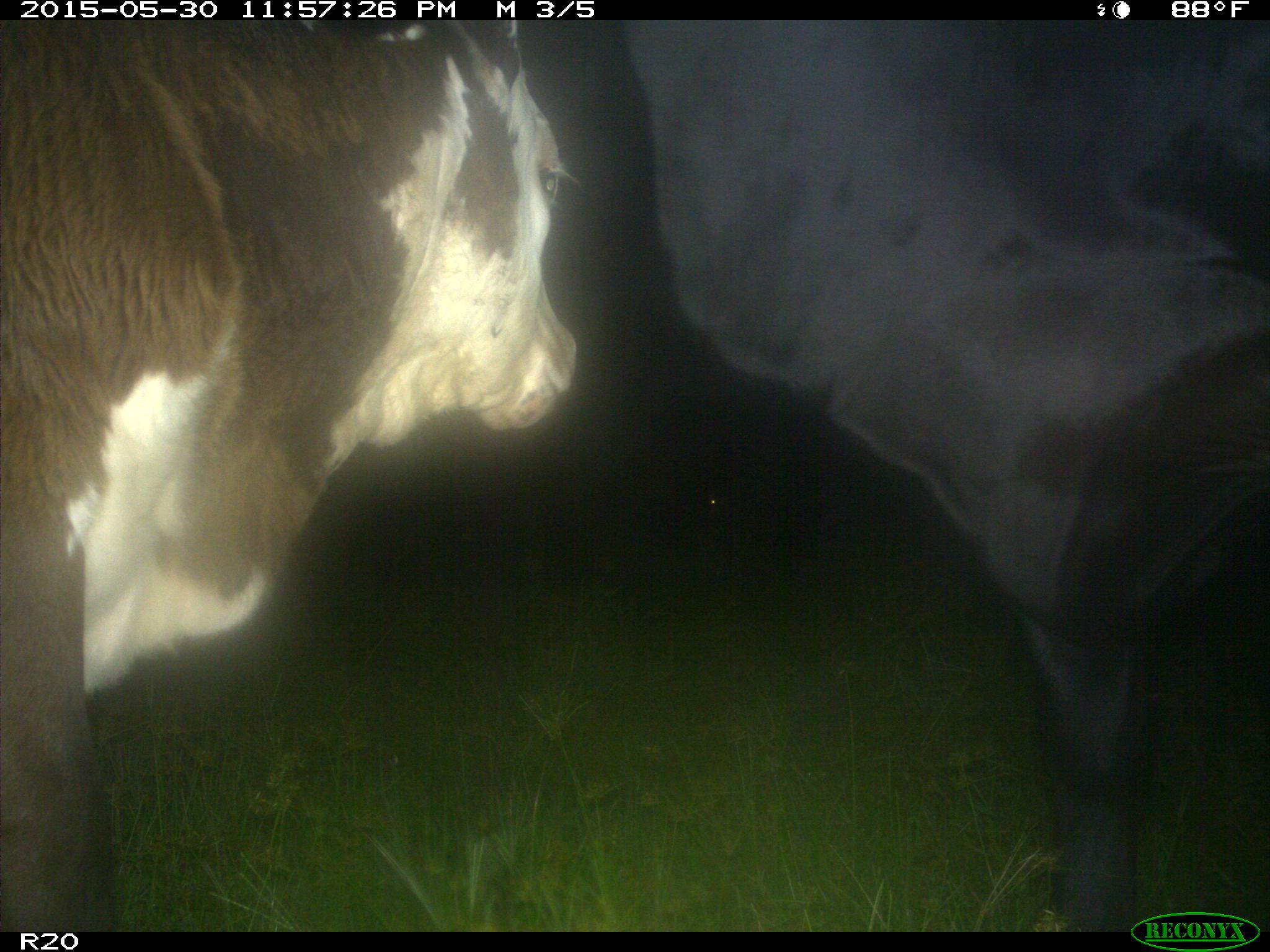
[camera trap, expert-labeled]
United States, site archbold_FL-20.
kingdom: Animalia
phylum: Chordata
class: Mammalia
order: Artiodactyla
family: Bovidae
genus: Bos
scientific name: Bos taurus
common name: domestic cow